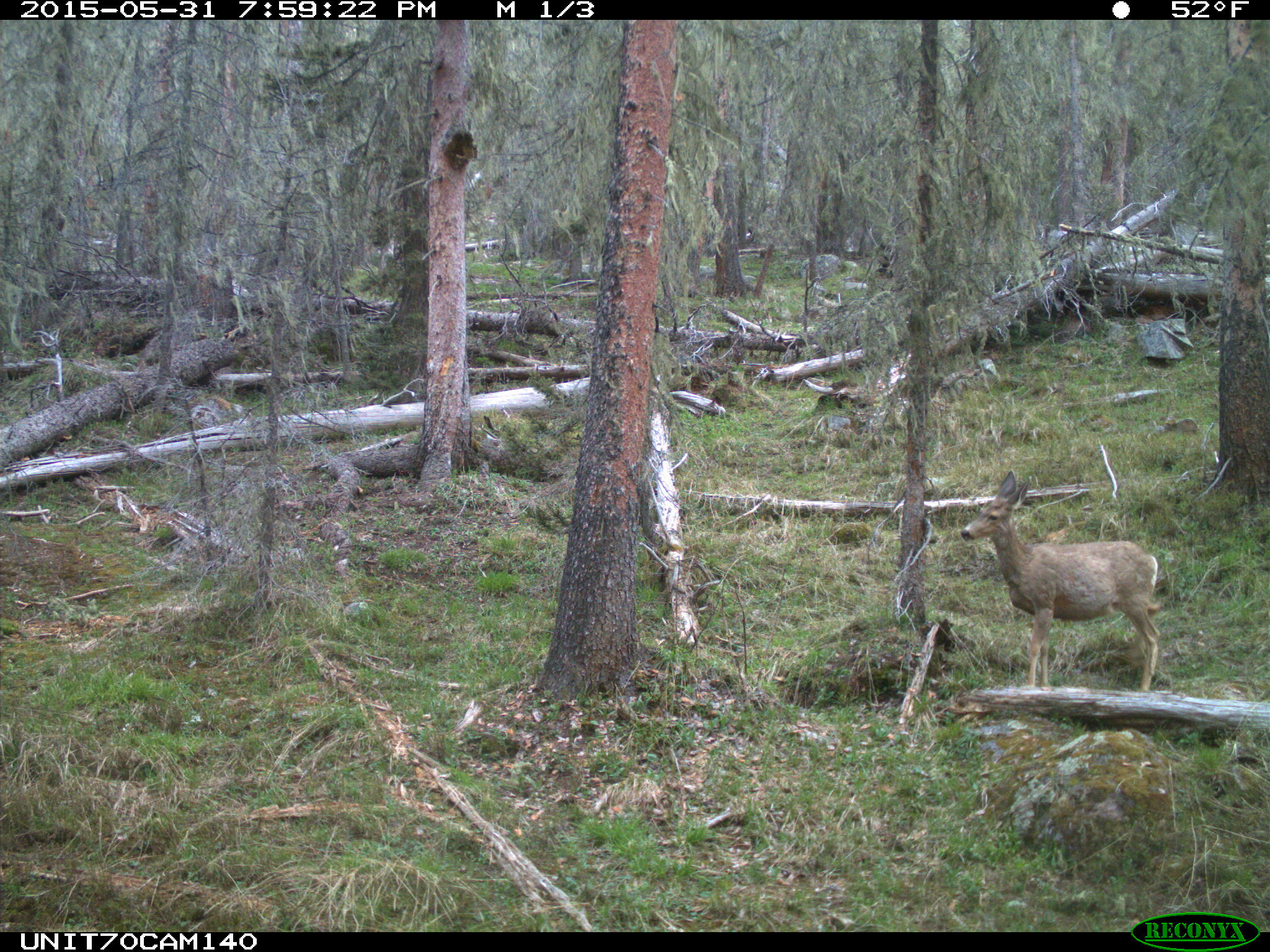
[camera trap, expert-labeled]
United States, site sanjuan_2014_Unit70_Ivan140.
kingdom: Animalia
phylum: Chordata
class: Mammalia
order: Artiodactyla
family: Cervidae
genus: Odocoileus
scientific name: Odocoileus hemionus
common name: mule deer